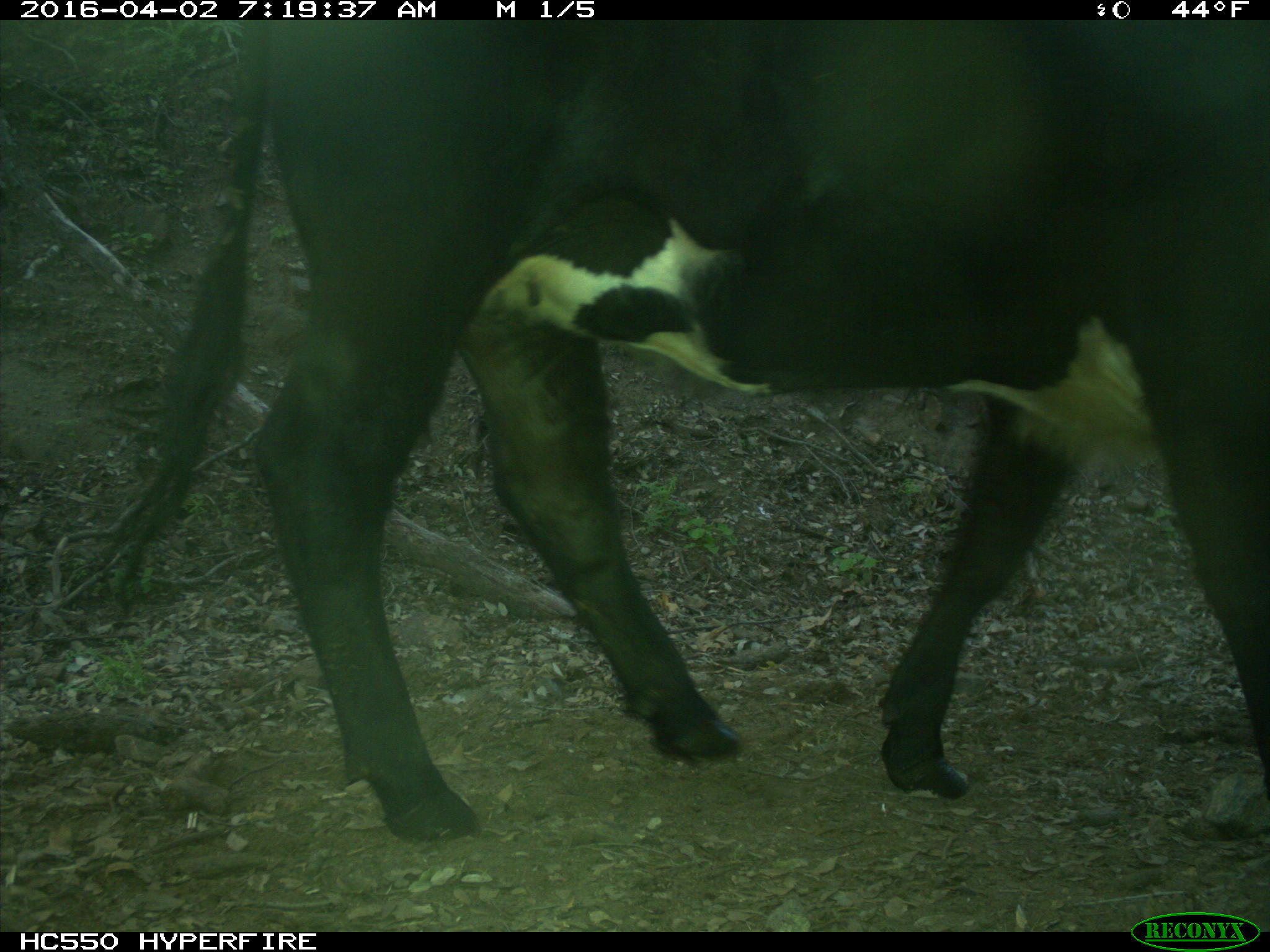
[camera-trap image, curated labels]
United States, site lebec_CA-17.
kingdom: Animalia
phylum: Chordata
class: Mammalia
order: Artiodactyla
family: Bovidae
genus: Bos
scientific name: Bos taurus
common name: domestic cow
Bos taurus (domestic cow).